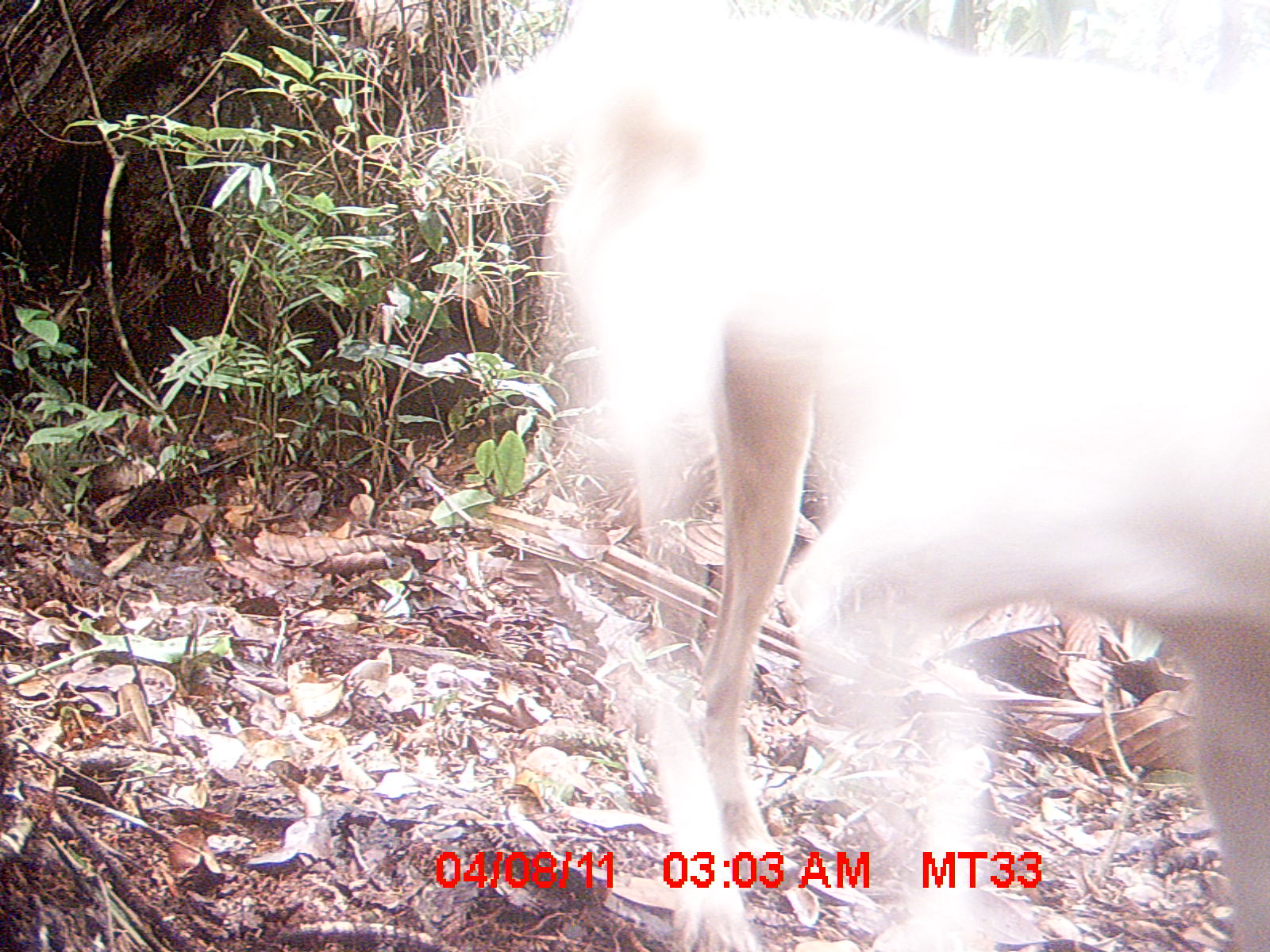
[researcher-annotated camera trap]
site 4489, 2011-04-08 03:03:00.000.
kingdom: Animalia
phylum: Chordata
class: Mammalia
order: Carnivora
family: Canidae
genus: Canis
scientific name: Canis familiaris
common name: domestic dog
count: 1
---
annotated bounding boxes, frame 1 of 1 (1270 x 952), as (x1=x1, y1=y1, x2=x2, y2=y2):
canis familiaris: (x1=453, y1=0, x2=1270, y2=952)